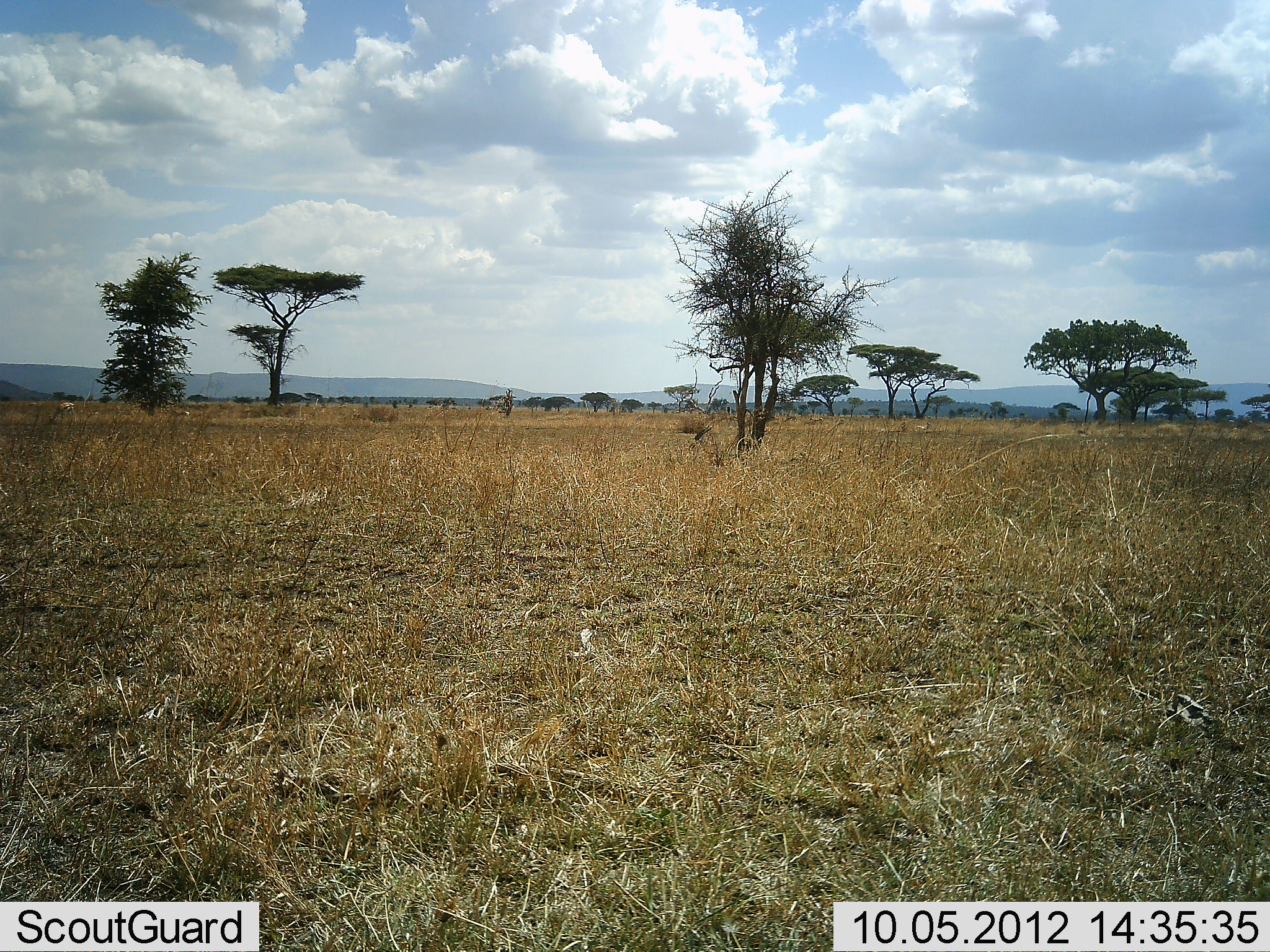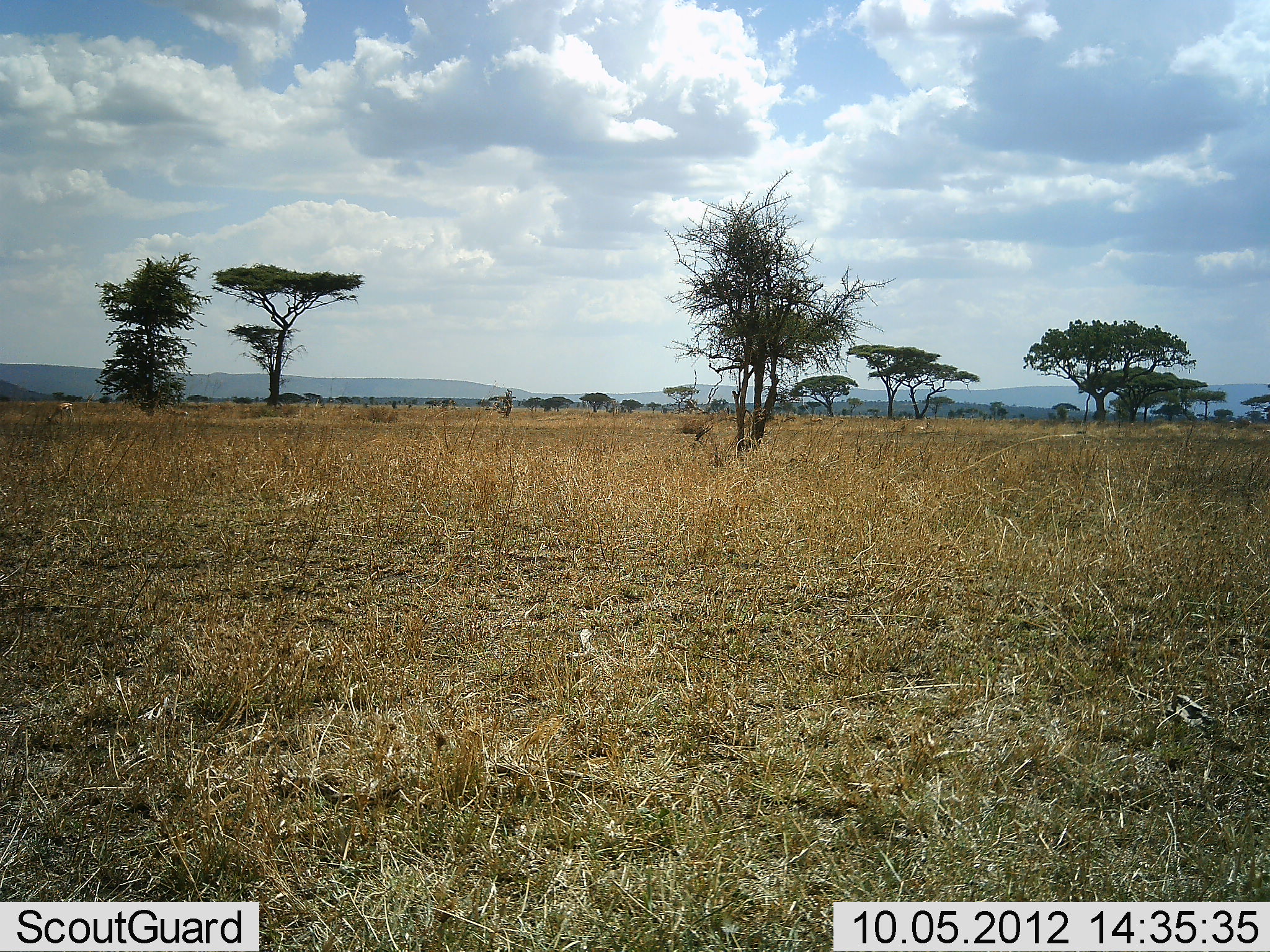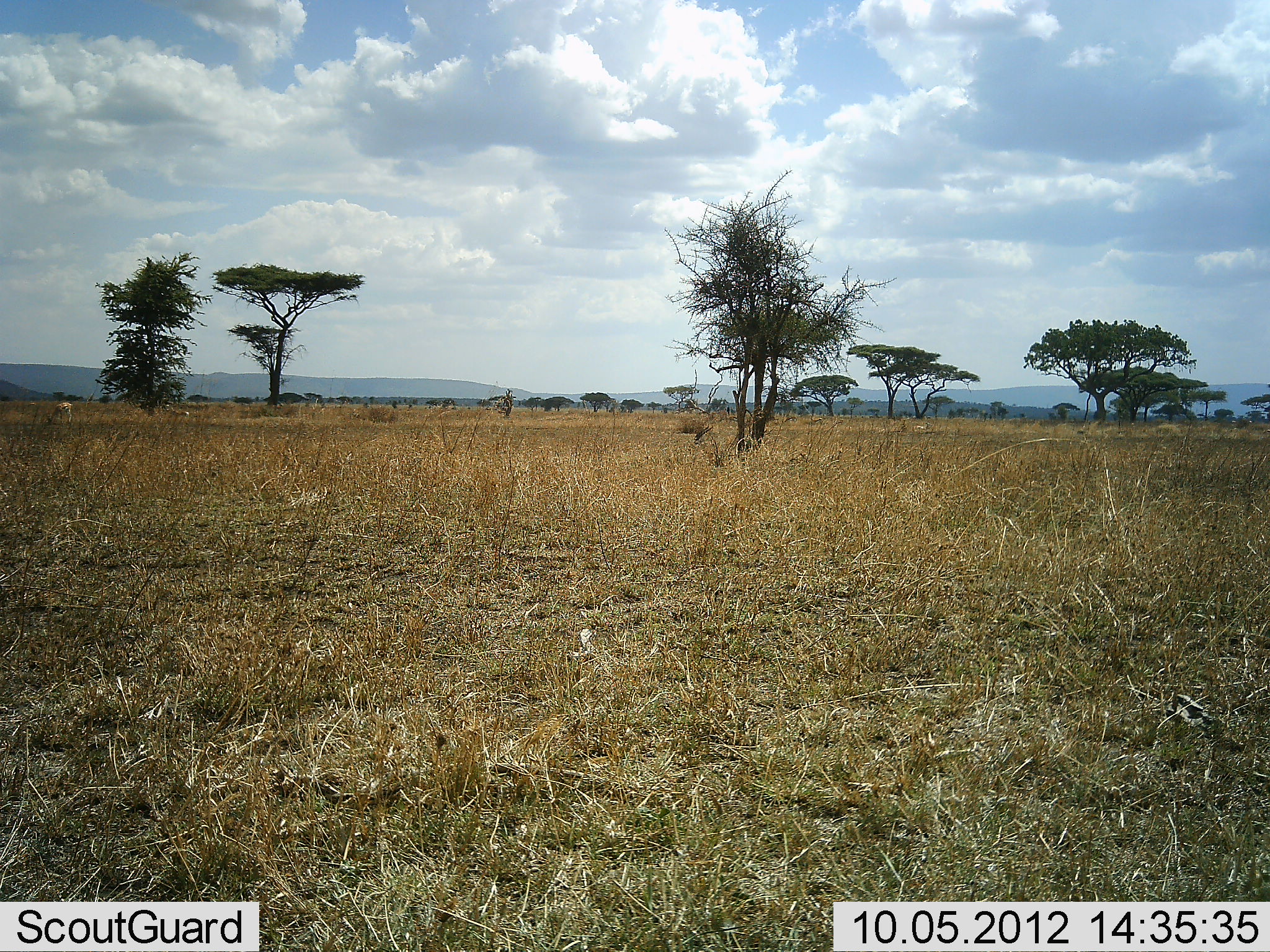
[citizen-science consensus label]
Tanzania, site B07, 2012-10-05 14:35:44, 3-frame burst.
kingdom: Animalia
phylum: Chordata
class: Mammalia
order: Artiodactyla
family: Bovidae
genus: Eudorcas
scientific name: Eudorcas thomsonii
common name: thomson's gazelle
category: gazellethomsons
Gazellethomsons (thomson's gazelle) (Eudorcas thomsonii), count 1. Behavior (volunteer vote fractions): standing 0%, resting 0%, moving 0%, interacting 0%. Young present (vote fraction): 0%. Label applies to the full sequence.